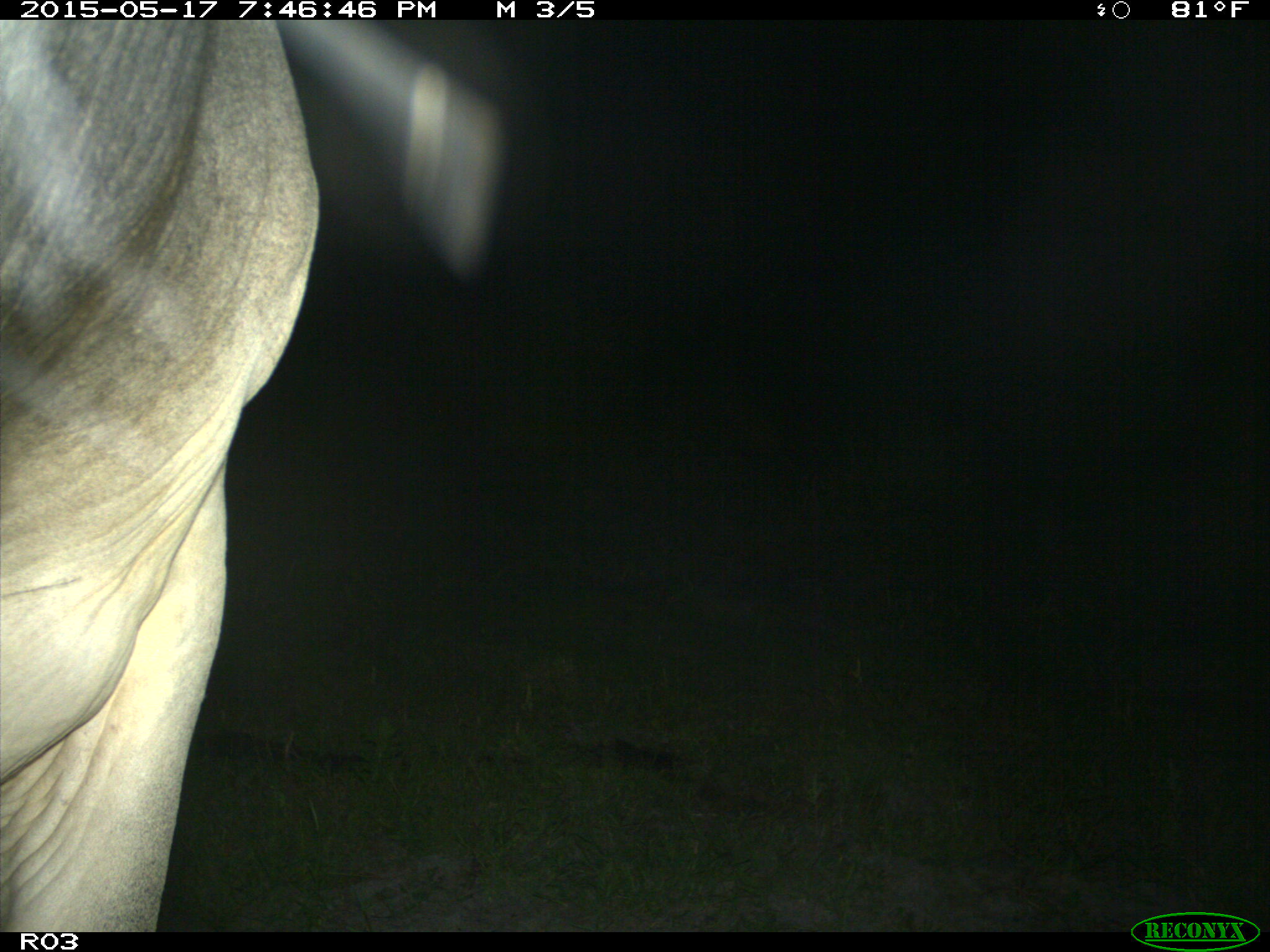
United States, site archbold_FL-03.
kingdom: Animalia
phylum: Chordata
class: Mammalia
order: Artiodactyla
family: Bovidae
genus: Bos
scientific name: Bos taurus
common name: domestic cow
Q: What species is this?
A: Bos taurus (domestic cow).